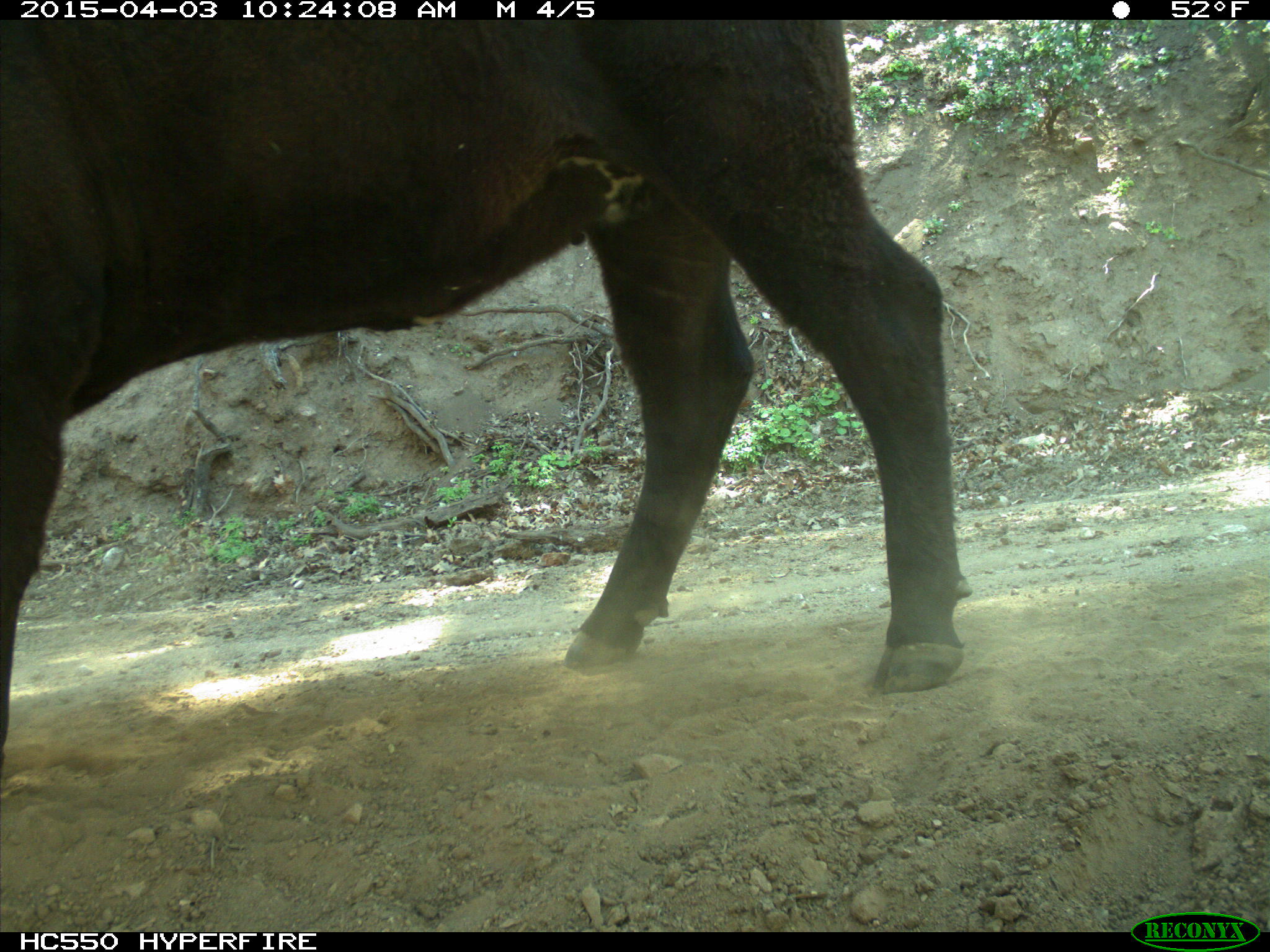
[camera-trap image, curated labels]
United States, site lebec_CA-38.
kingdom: Animalia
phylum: Chordata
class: Mammalia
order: Artiodactyla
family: Bovidae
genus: Bos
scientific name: Bos taurus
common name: domestic cow